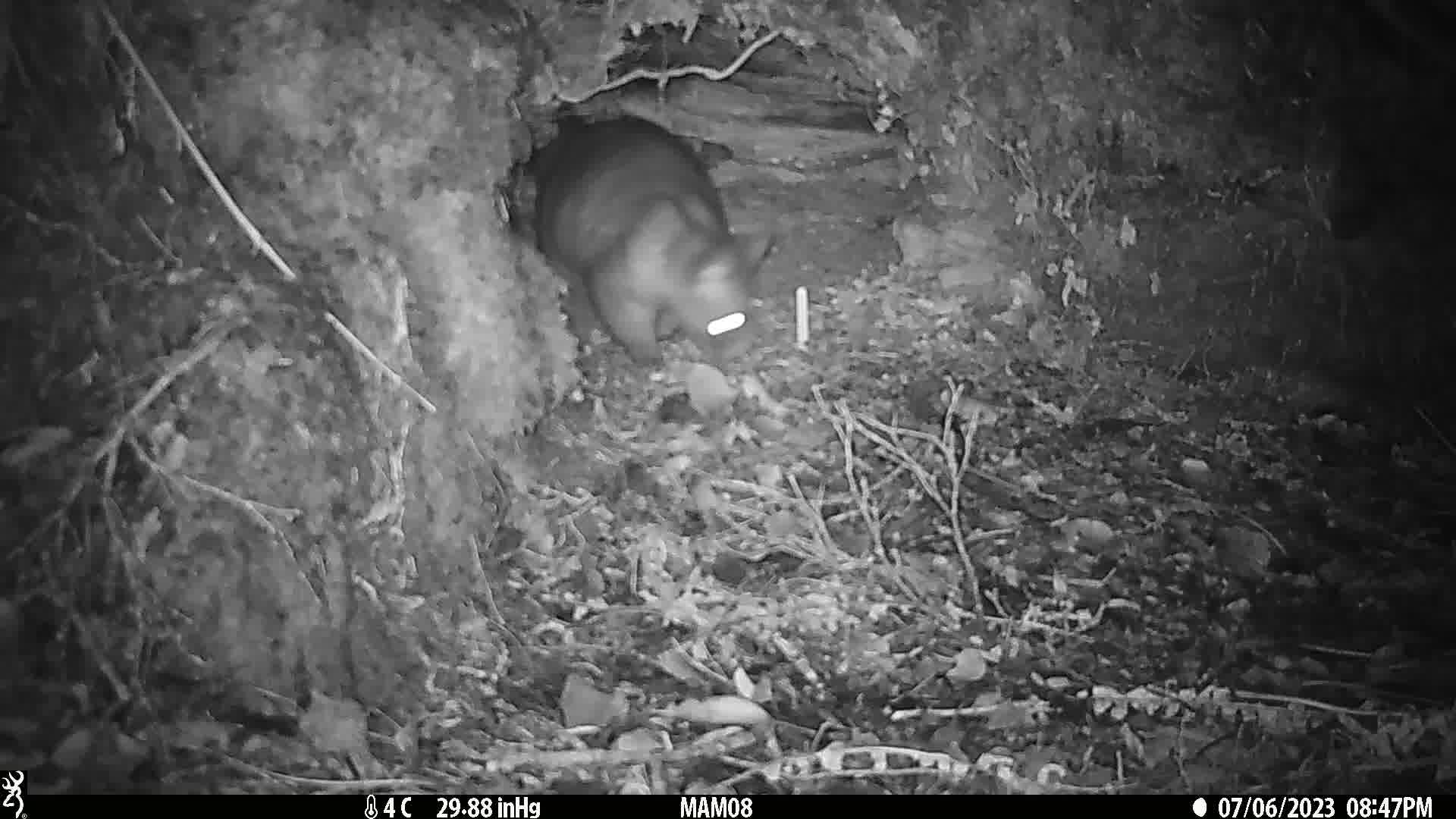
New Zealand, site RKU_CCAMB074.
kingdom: Animalia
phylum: Chordata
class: Mammalia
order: Diprotodontia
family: Phalangeridae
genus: Trichosurus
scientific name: Trichosurus vulpecula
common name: common brushtail possum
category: possum